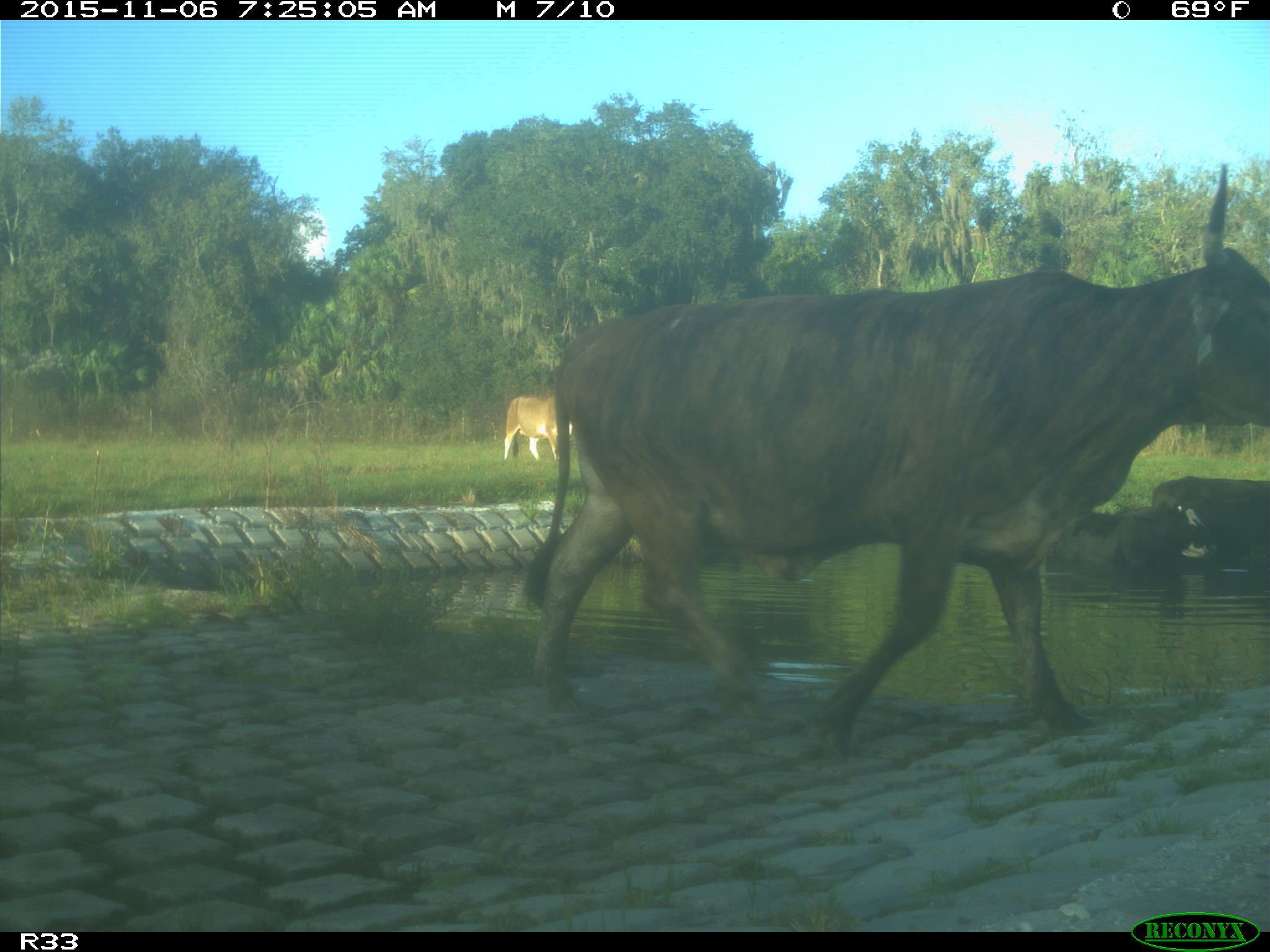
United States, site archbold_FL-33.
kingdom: Animalia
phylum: Chordata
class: Mammalia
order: Artiodactyla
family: Bovidae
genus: Bos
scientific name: Bos taurus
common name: domestic cow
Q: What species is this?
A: Bos taurus (domestic cow).